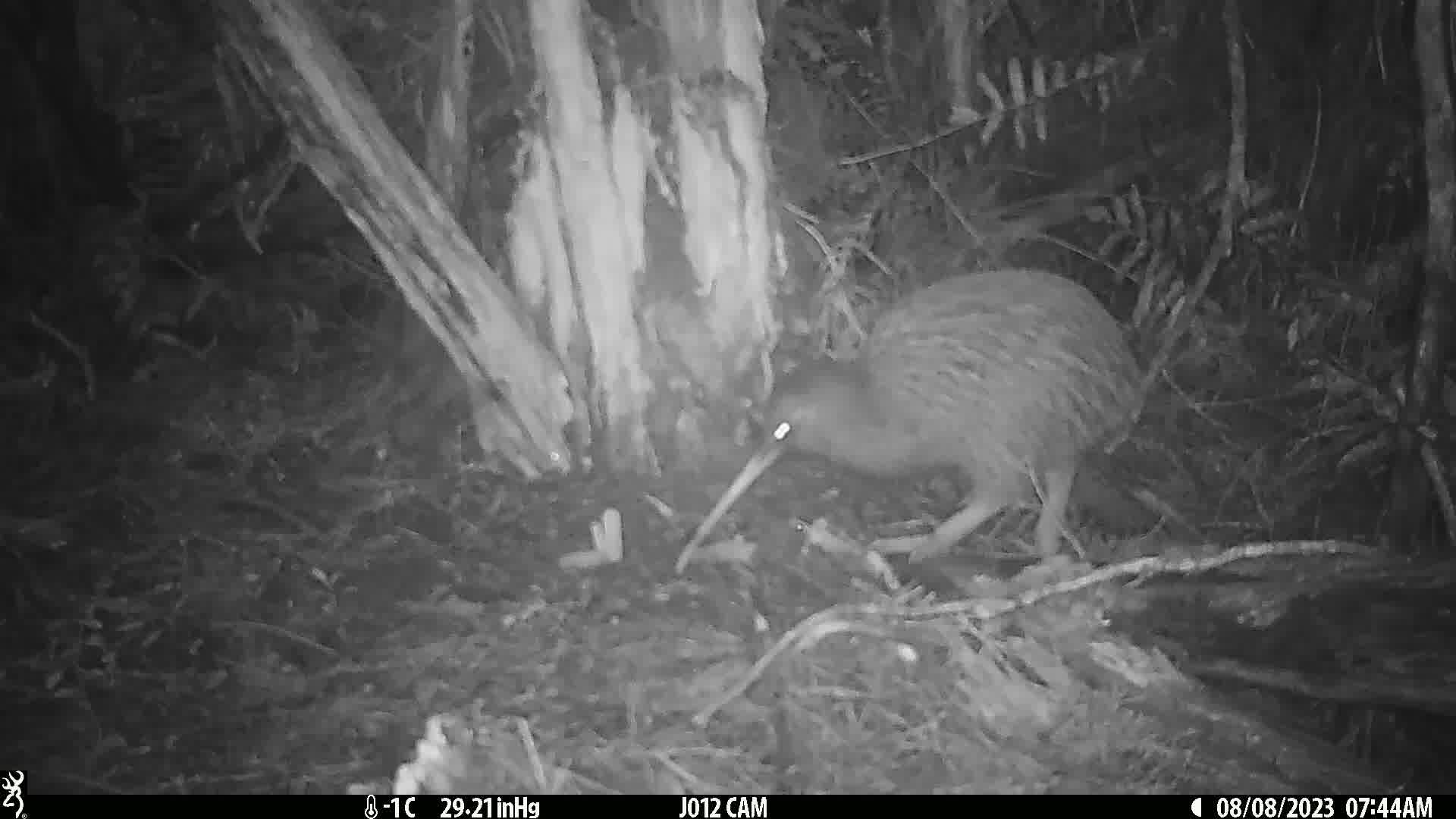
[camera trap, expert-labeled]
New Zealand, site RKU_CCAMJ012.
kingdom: Animalia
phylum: Chordata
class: Aves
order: Apterygiformes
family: Apterygidae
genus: Apteryx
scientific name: Apteryx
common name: kiwi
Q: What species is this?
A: Kiwi (Apteryx).